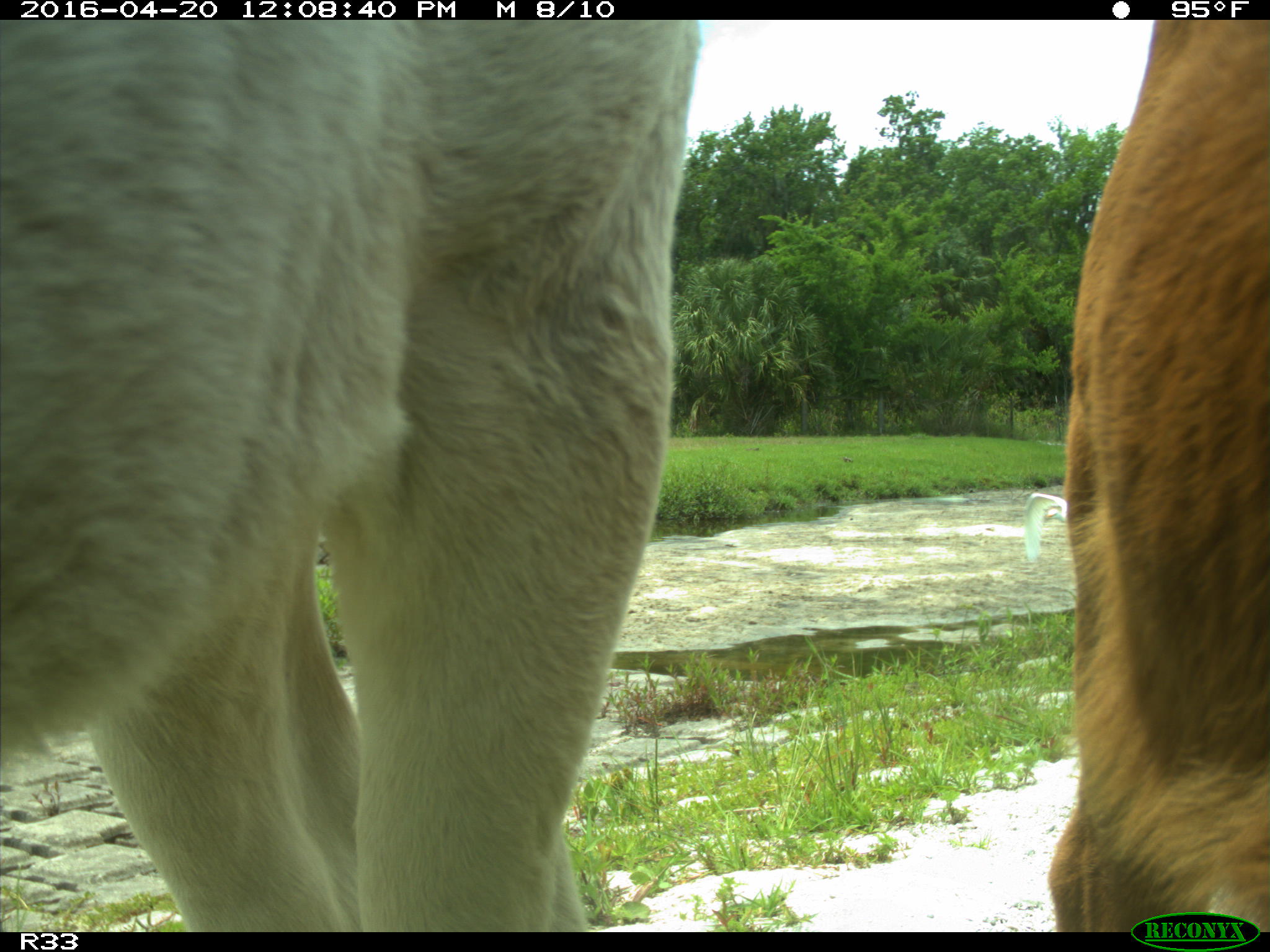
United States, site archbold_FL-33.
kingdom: Animalia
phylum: Chordata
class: Mammalia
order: Artiodactyla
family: Bovidae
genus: Bos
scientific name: Bos taurus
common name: domestic cow